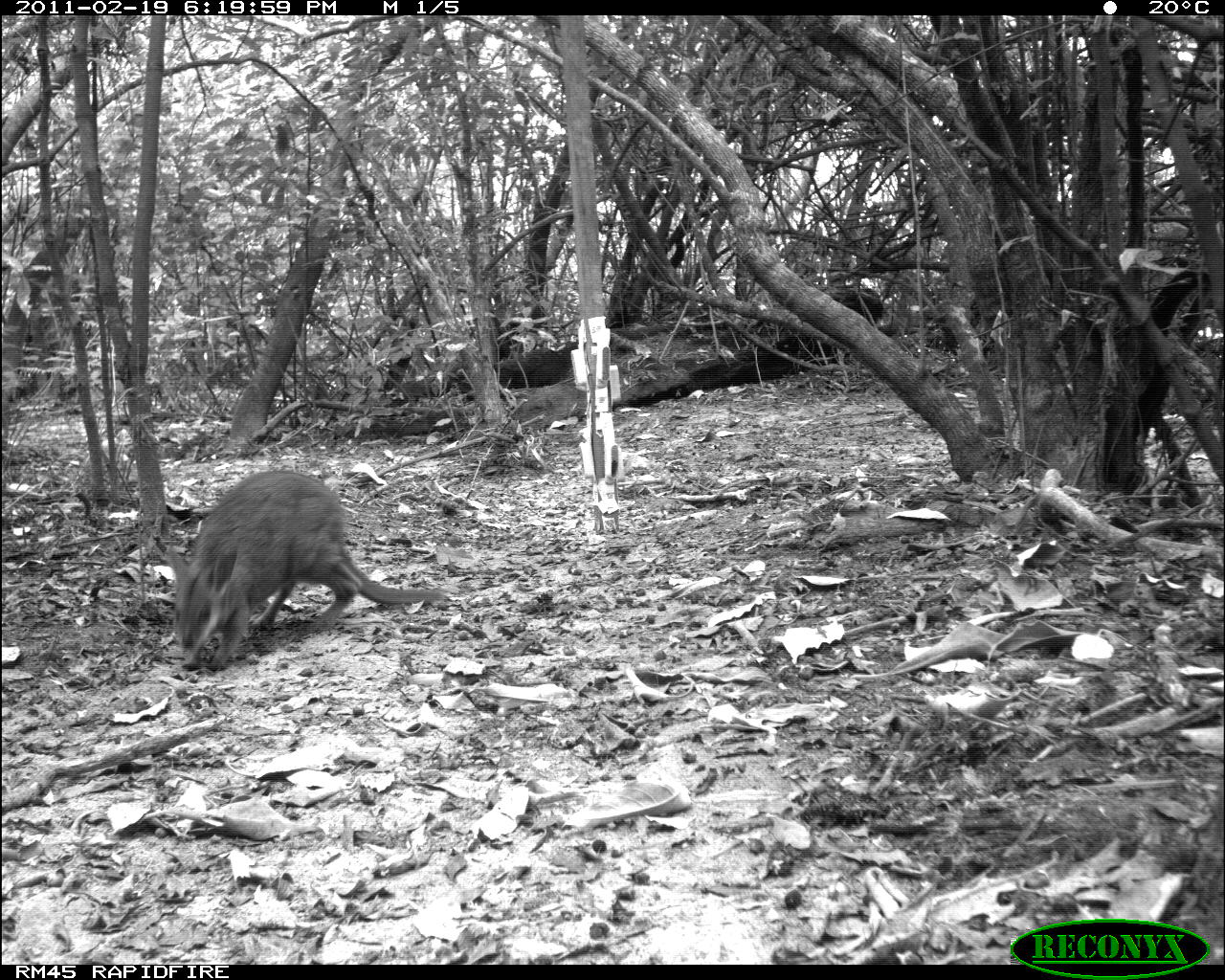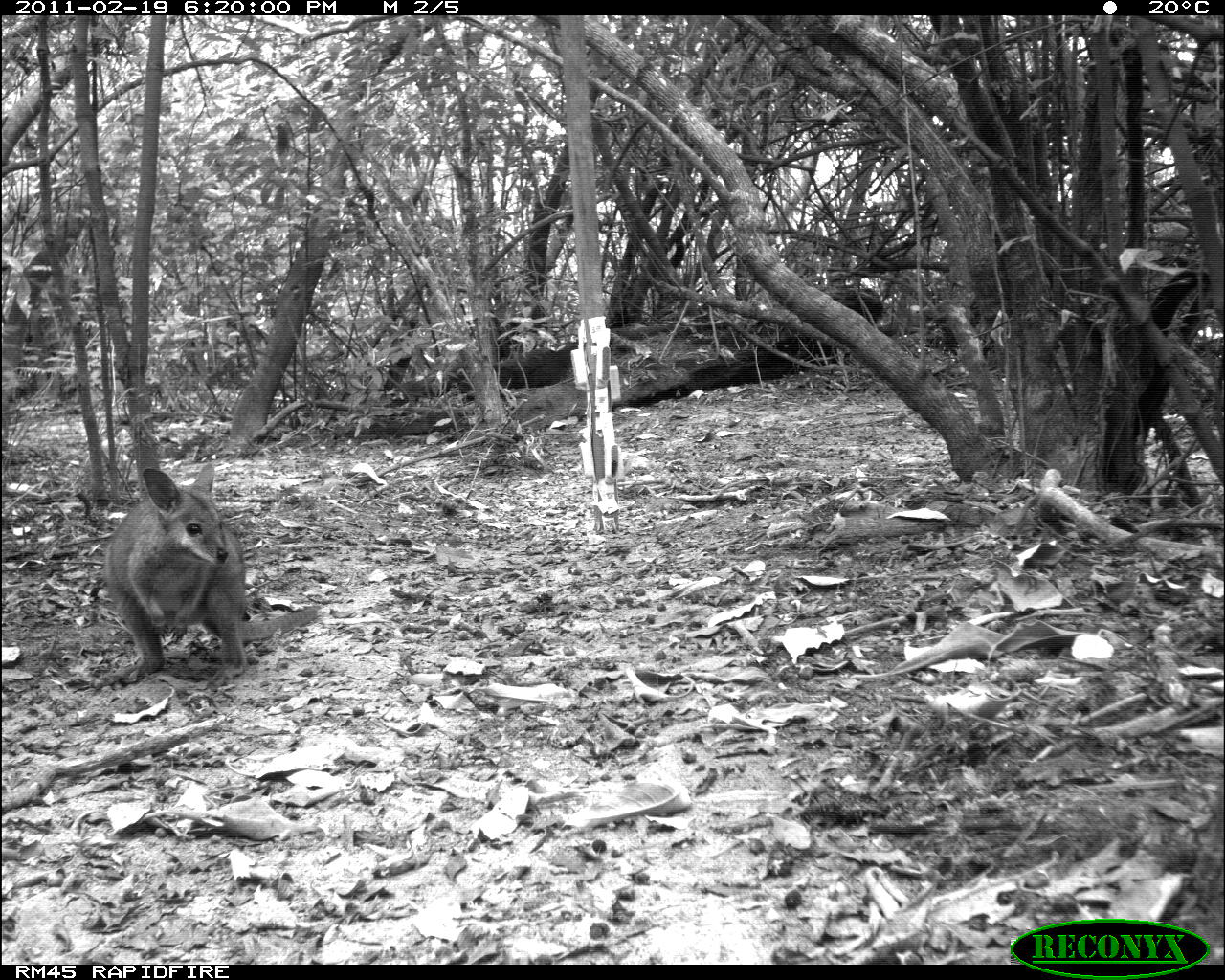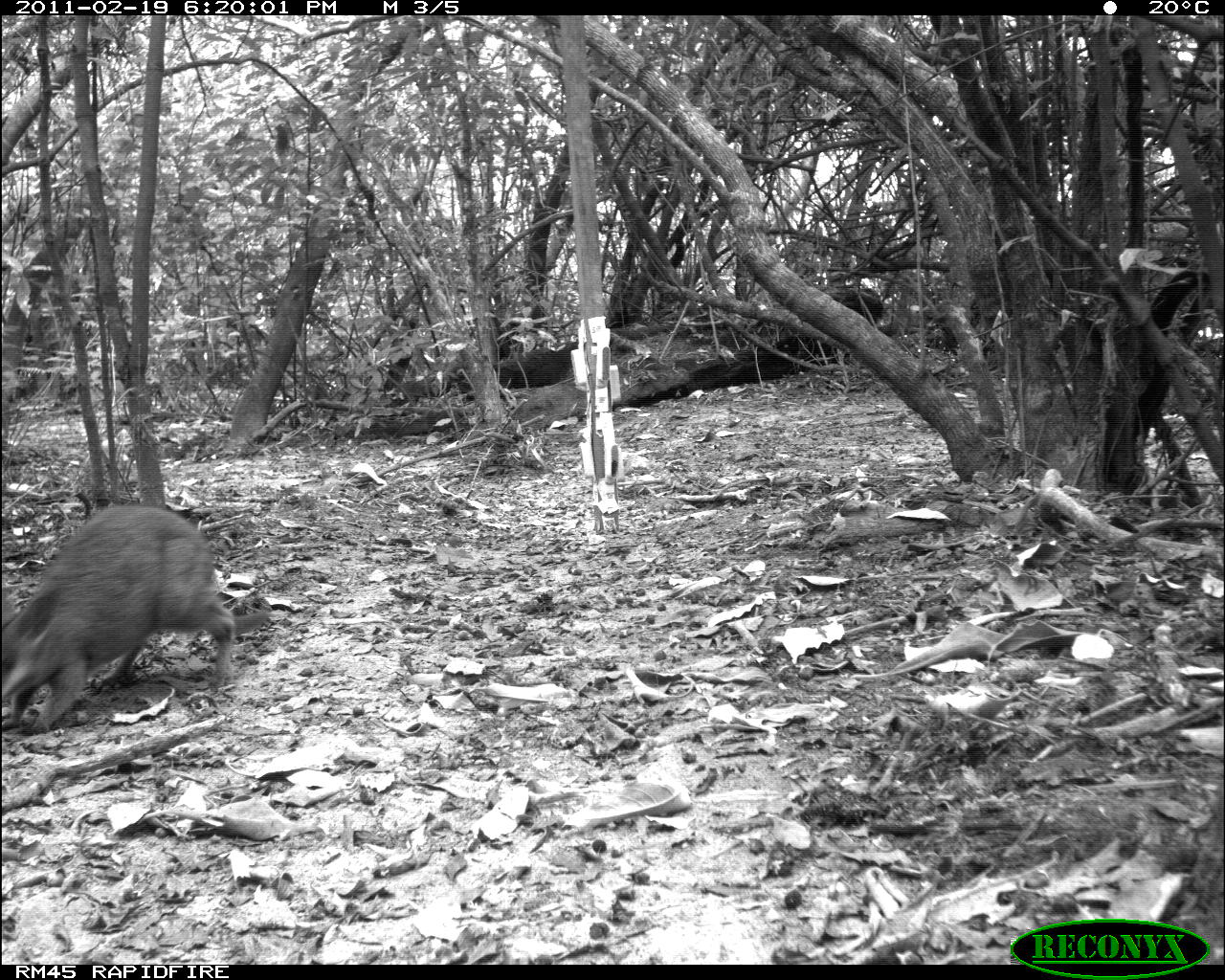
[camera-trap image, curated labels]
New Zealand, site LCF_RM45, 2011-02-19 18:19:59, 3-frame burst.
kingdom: Animalia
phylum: Chordata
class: Mammalia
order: Diprotodontia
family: Macropodidae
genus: Notamacropus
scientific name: Notamacropus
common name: wallaby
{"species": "wallaby (Notamacropus)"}